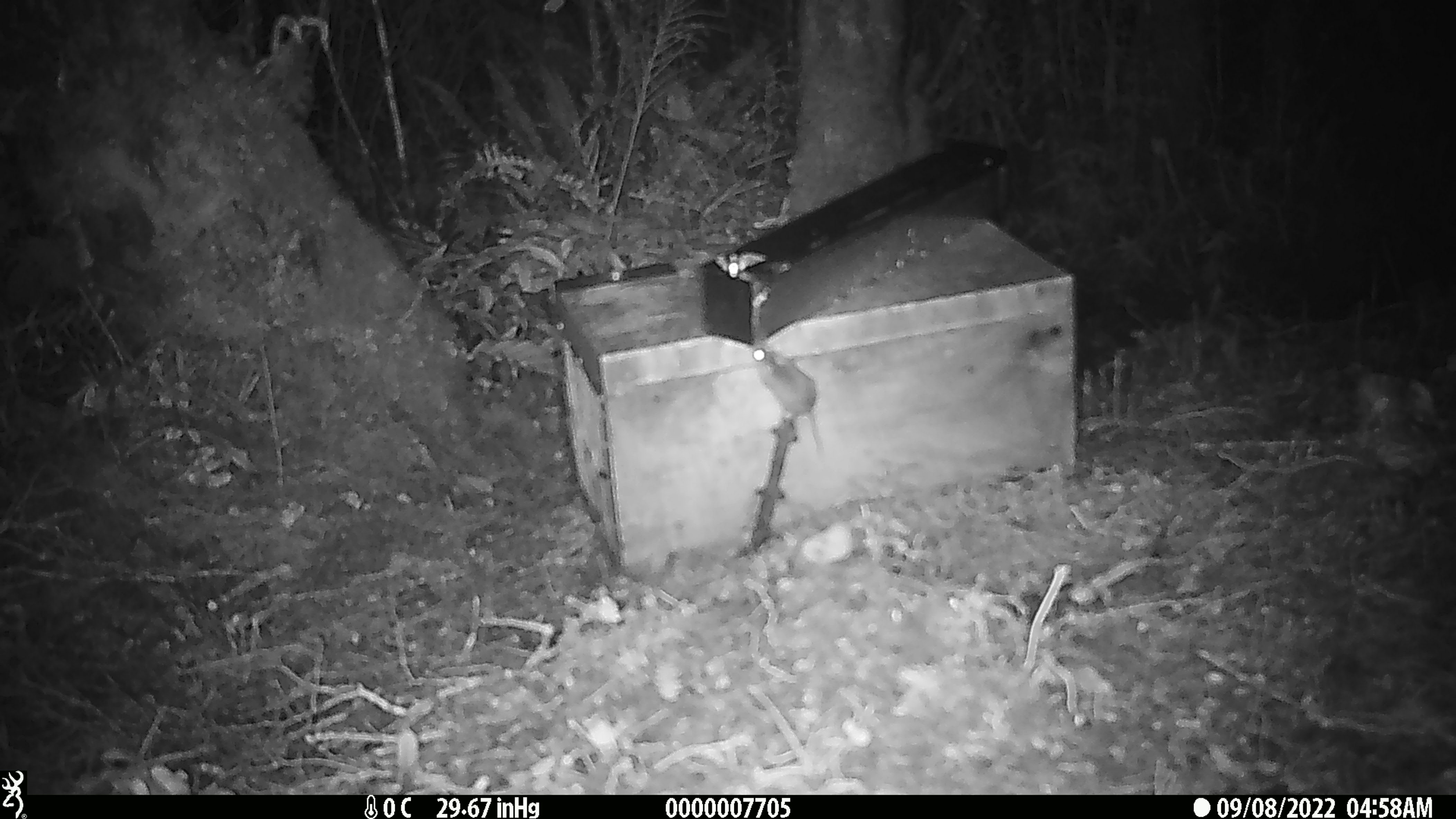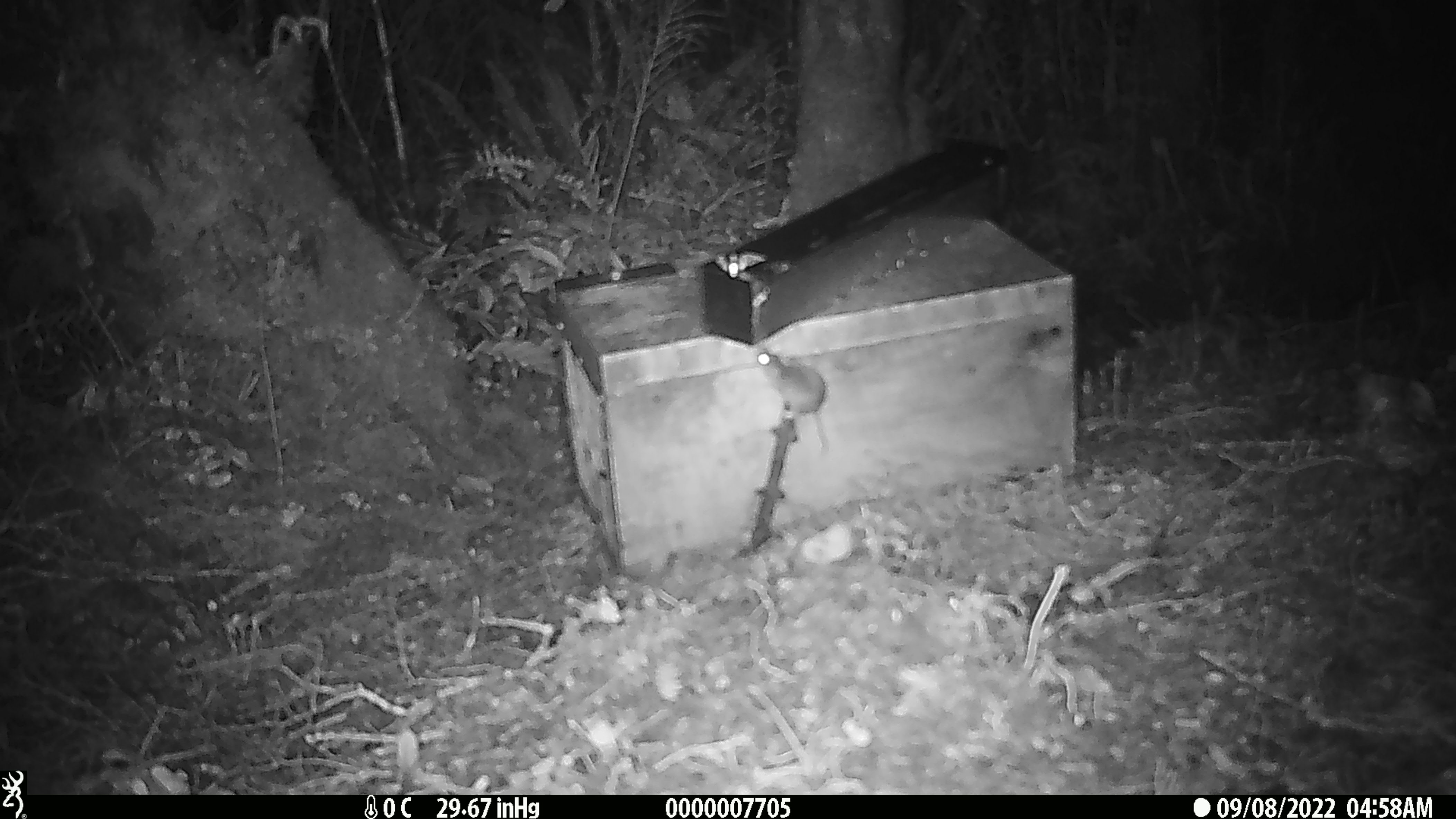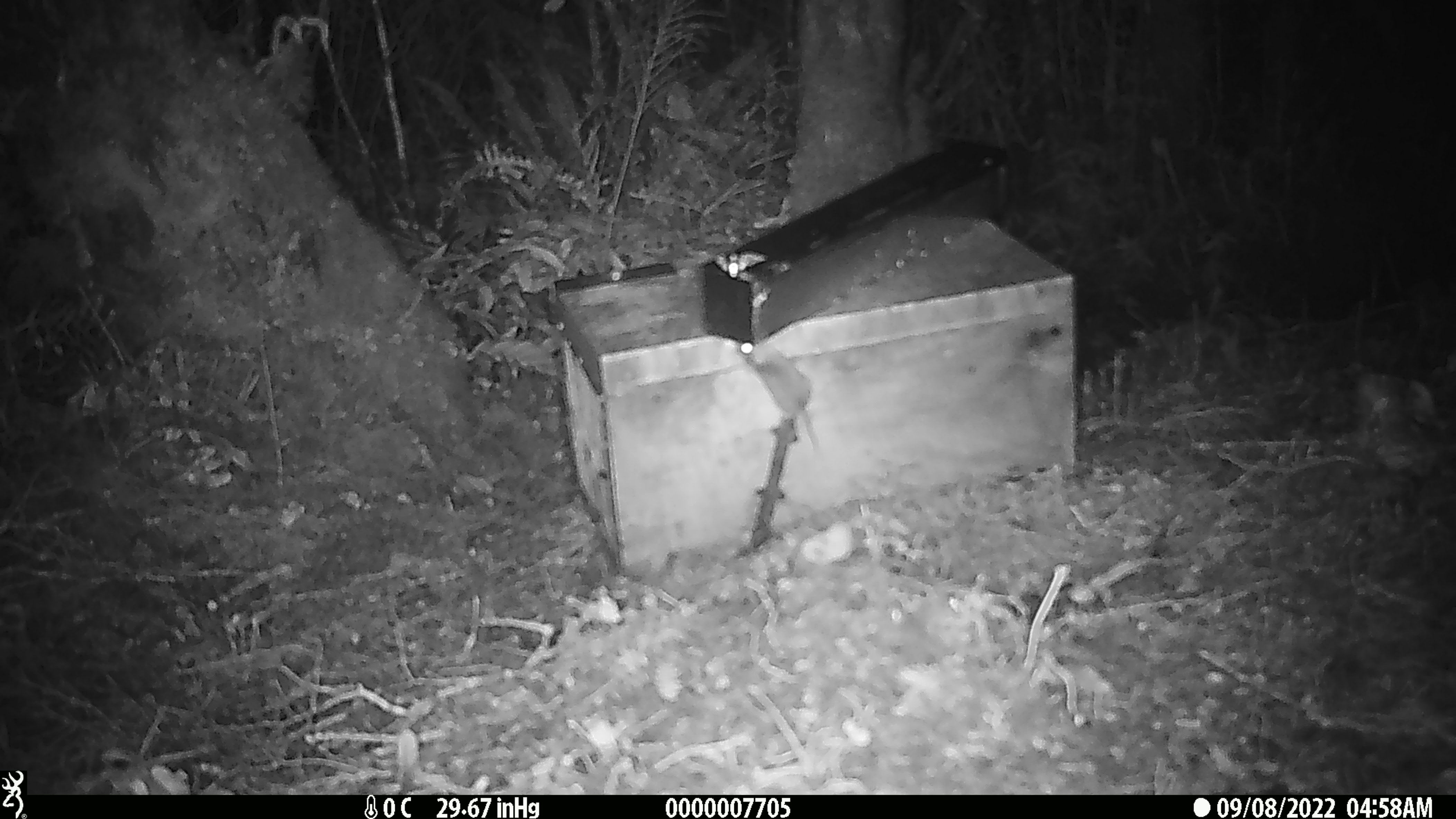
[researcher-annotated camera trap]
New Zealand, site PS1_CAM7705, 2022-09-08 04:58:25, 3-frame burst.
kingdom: Animalia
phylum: Chordata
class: Mammalia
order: Rodentia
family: Muridae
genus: Mus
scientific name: Mus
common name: mouse